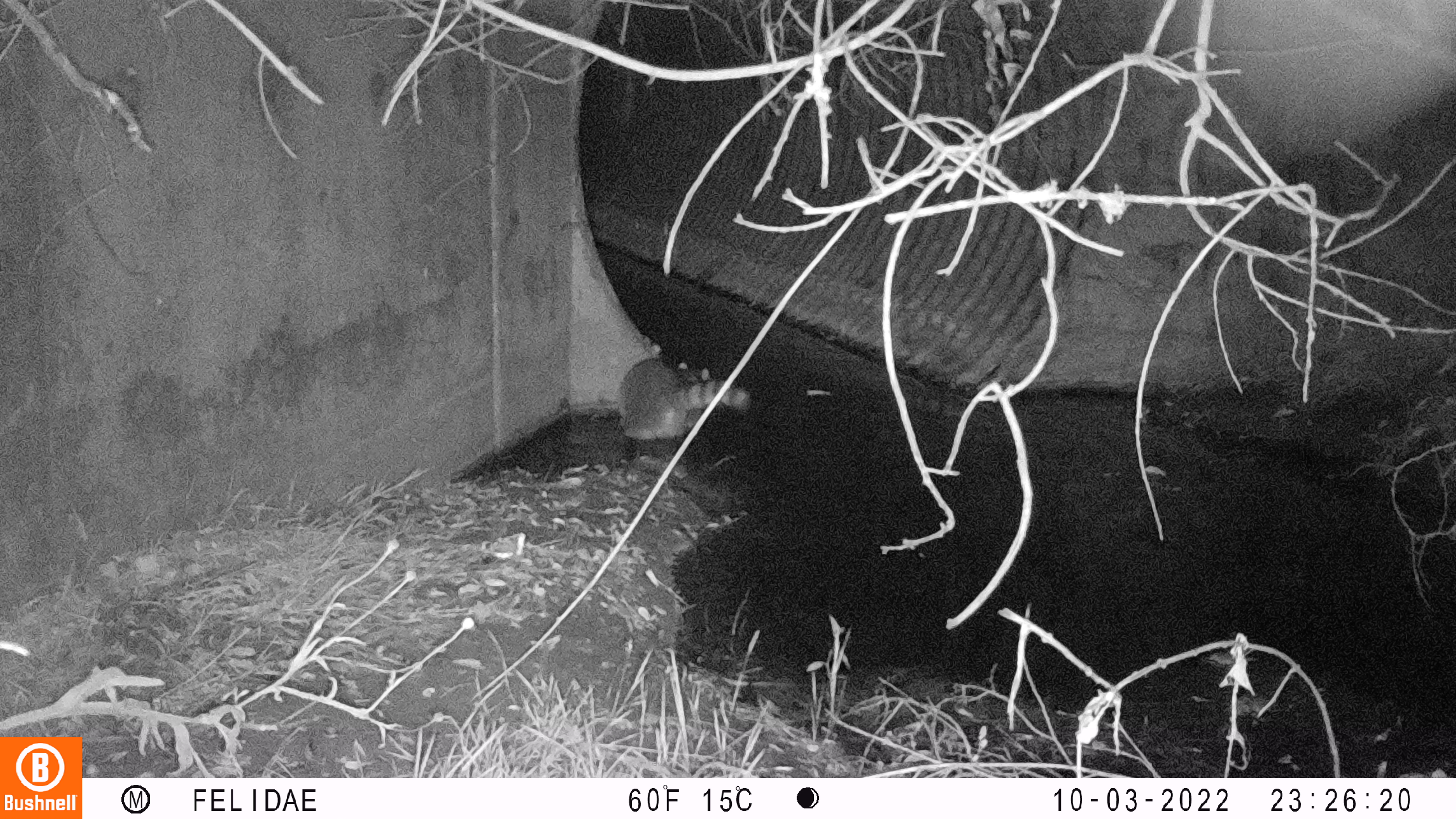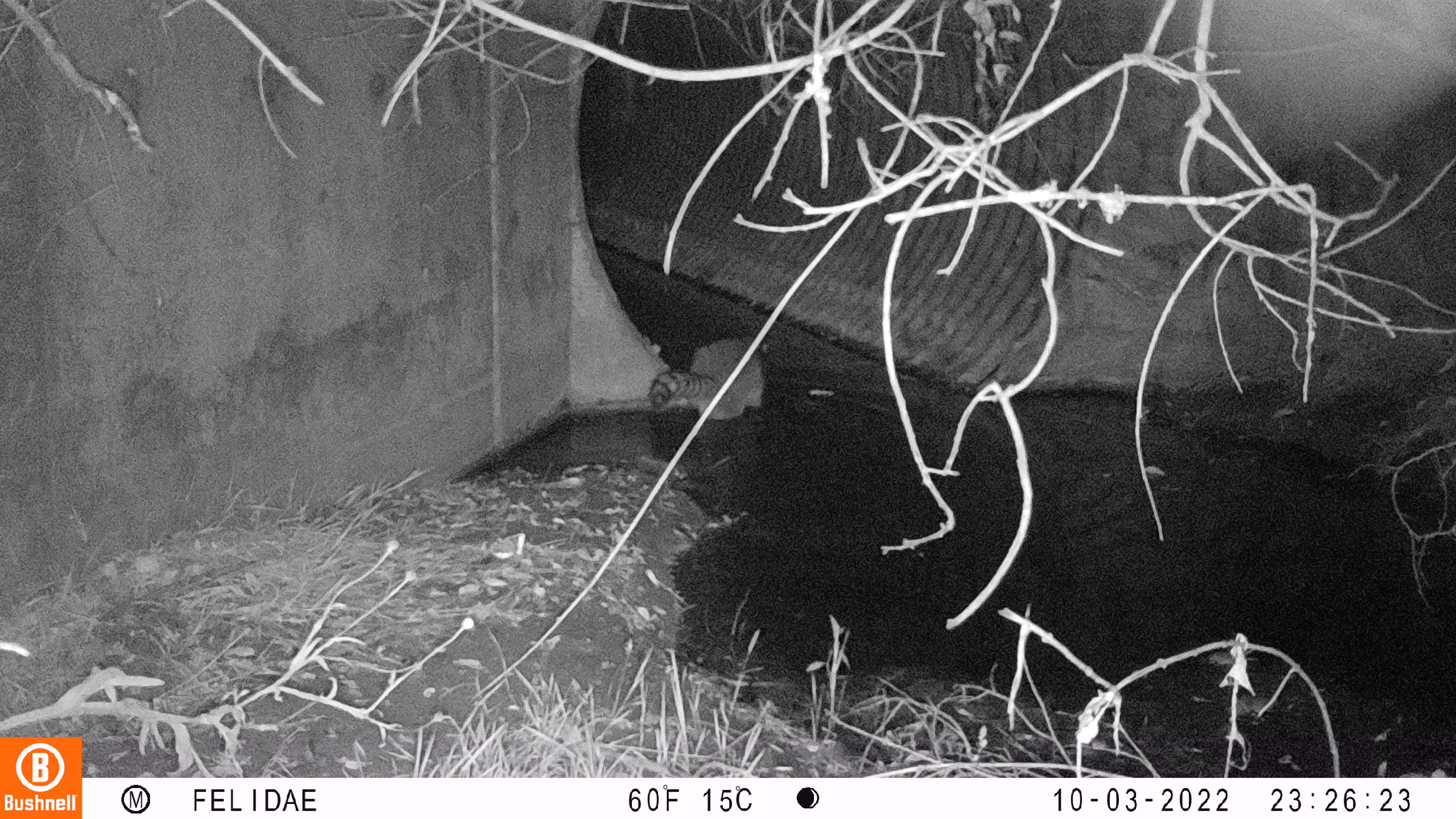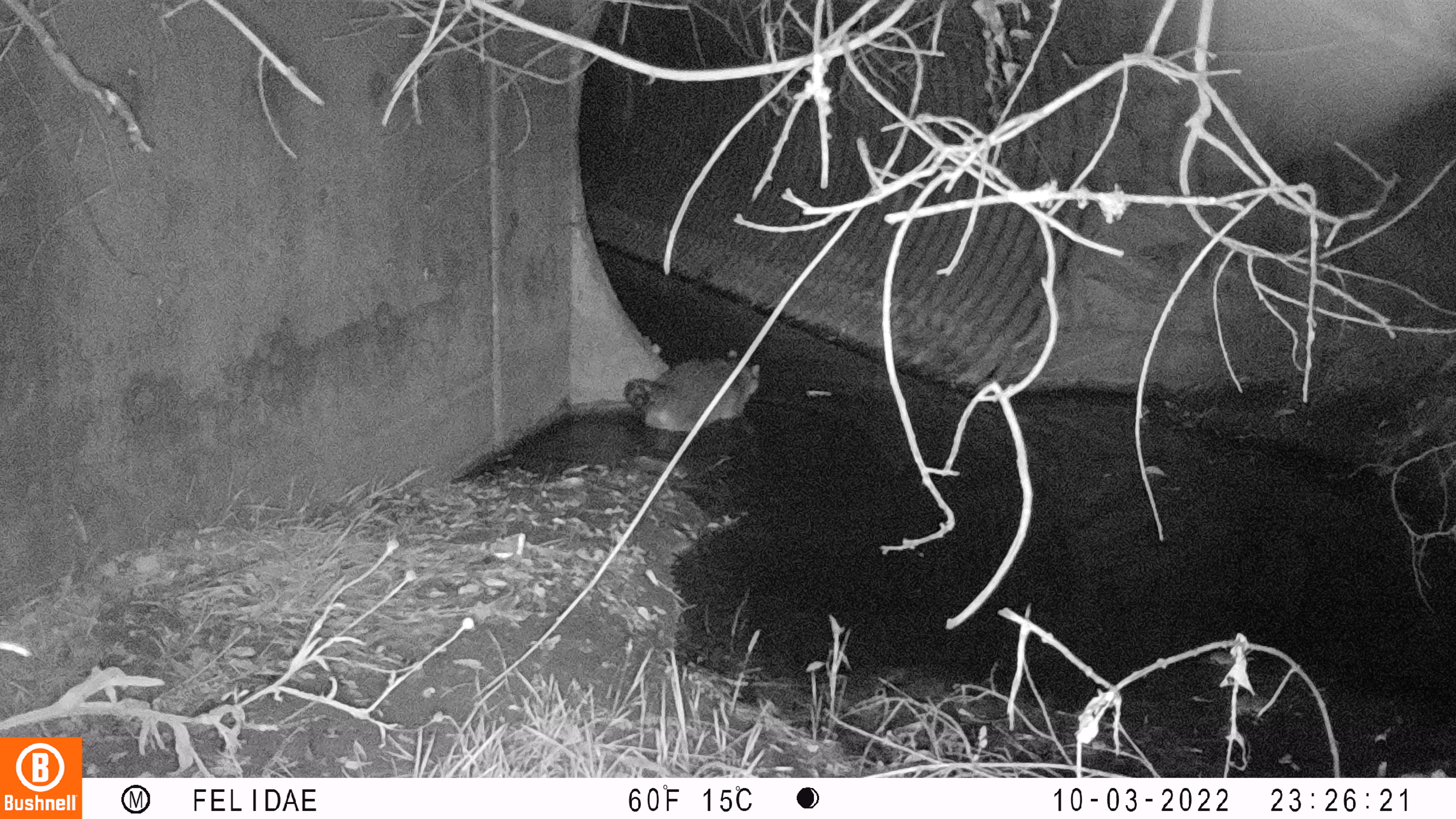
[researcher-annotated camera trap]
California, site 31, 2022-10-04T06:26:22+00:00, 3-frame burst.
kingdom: Animalia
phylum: Chordata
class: Mammalia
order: Carnivora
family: Procyonidae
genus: Procyon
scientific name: Procyon lotor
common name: raccoon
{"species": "raccoon (Procyon lotor)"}